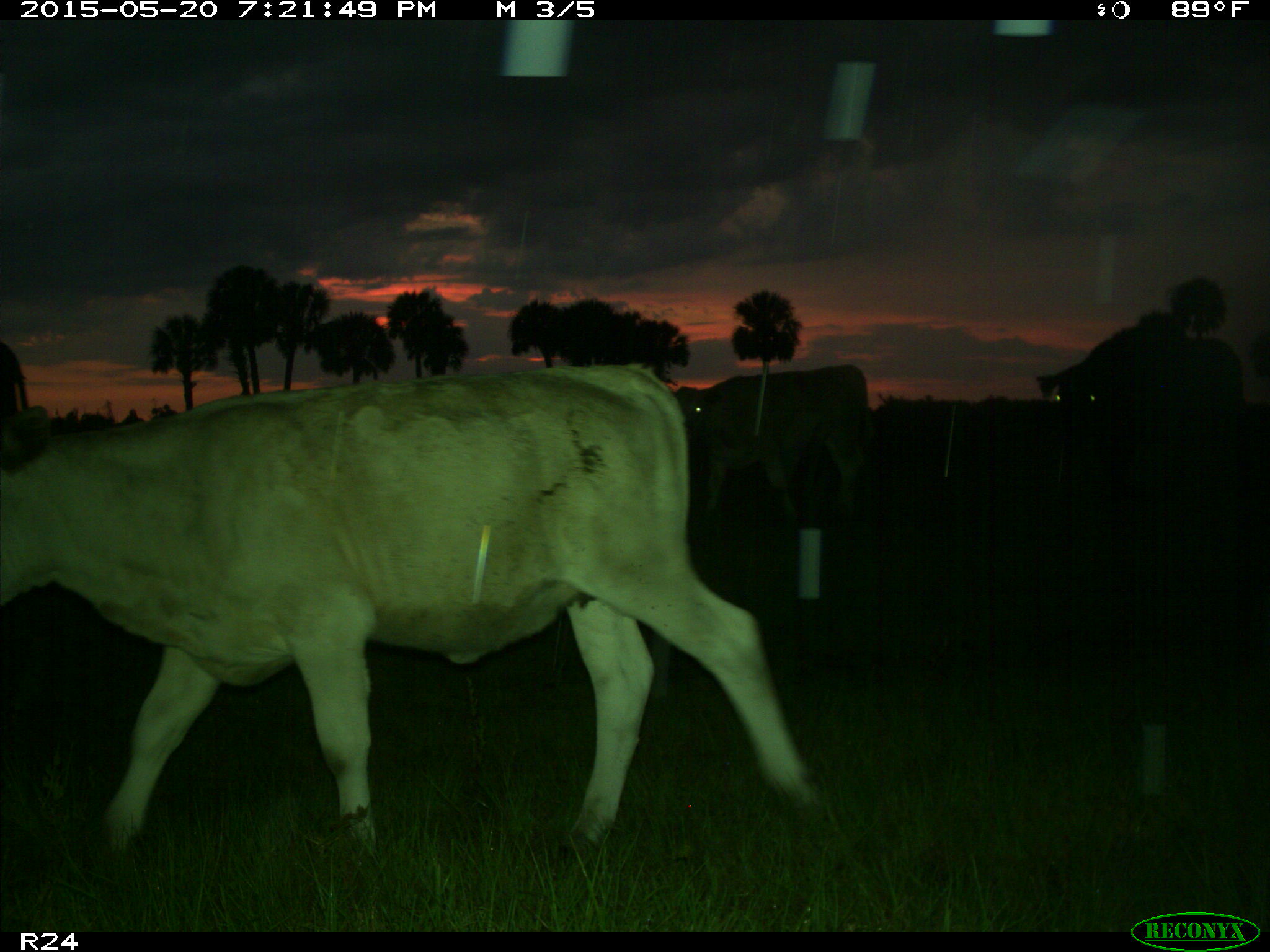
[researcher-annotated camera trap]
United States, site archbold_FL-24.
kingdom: Animalia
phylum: Chordata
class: Mammalia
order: Artiodactyla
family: Bovidae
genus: Bos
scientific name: Bos taurus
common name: domestic cow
Bos taurus (domestic cow).